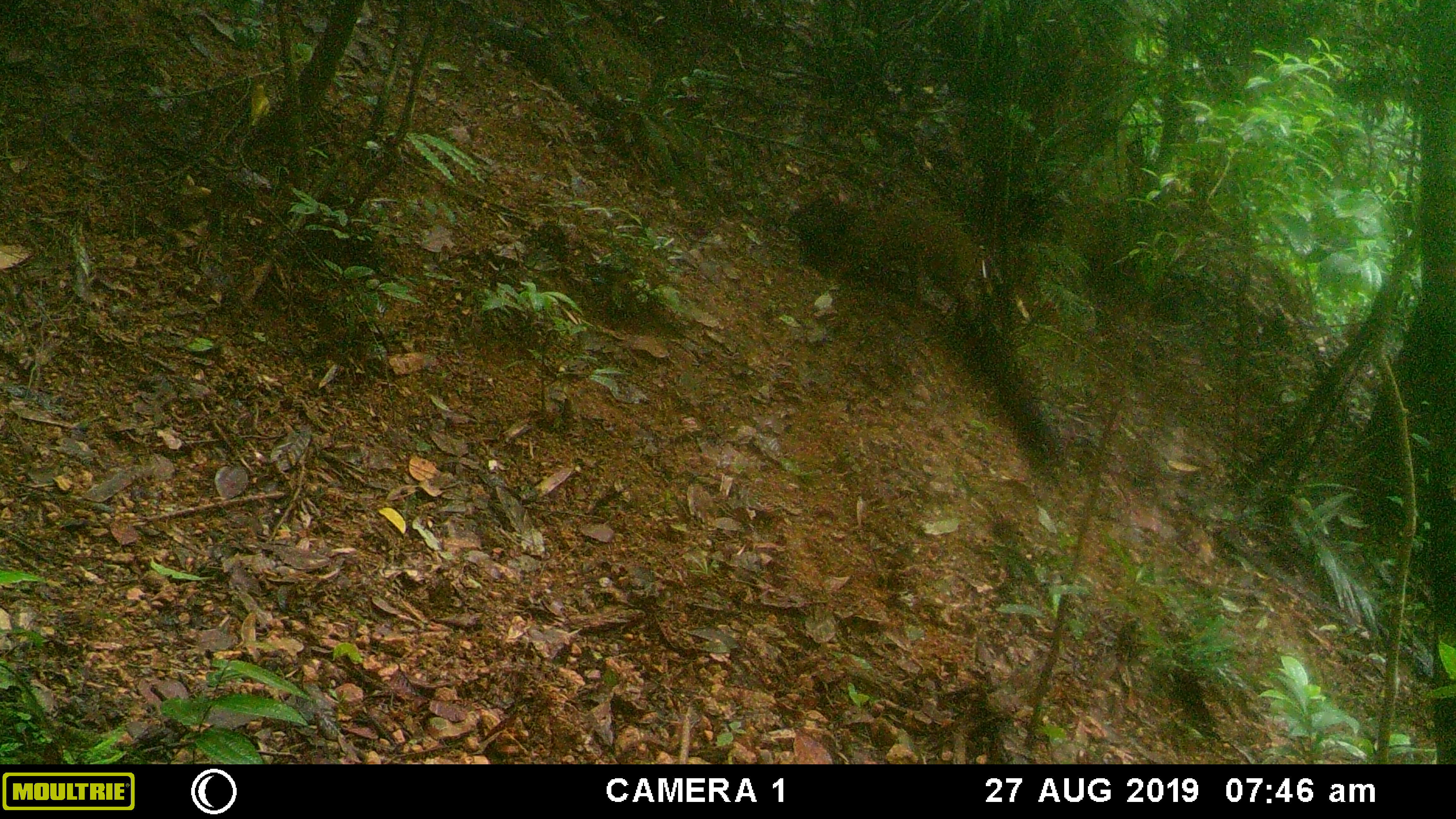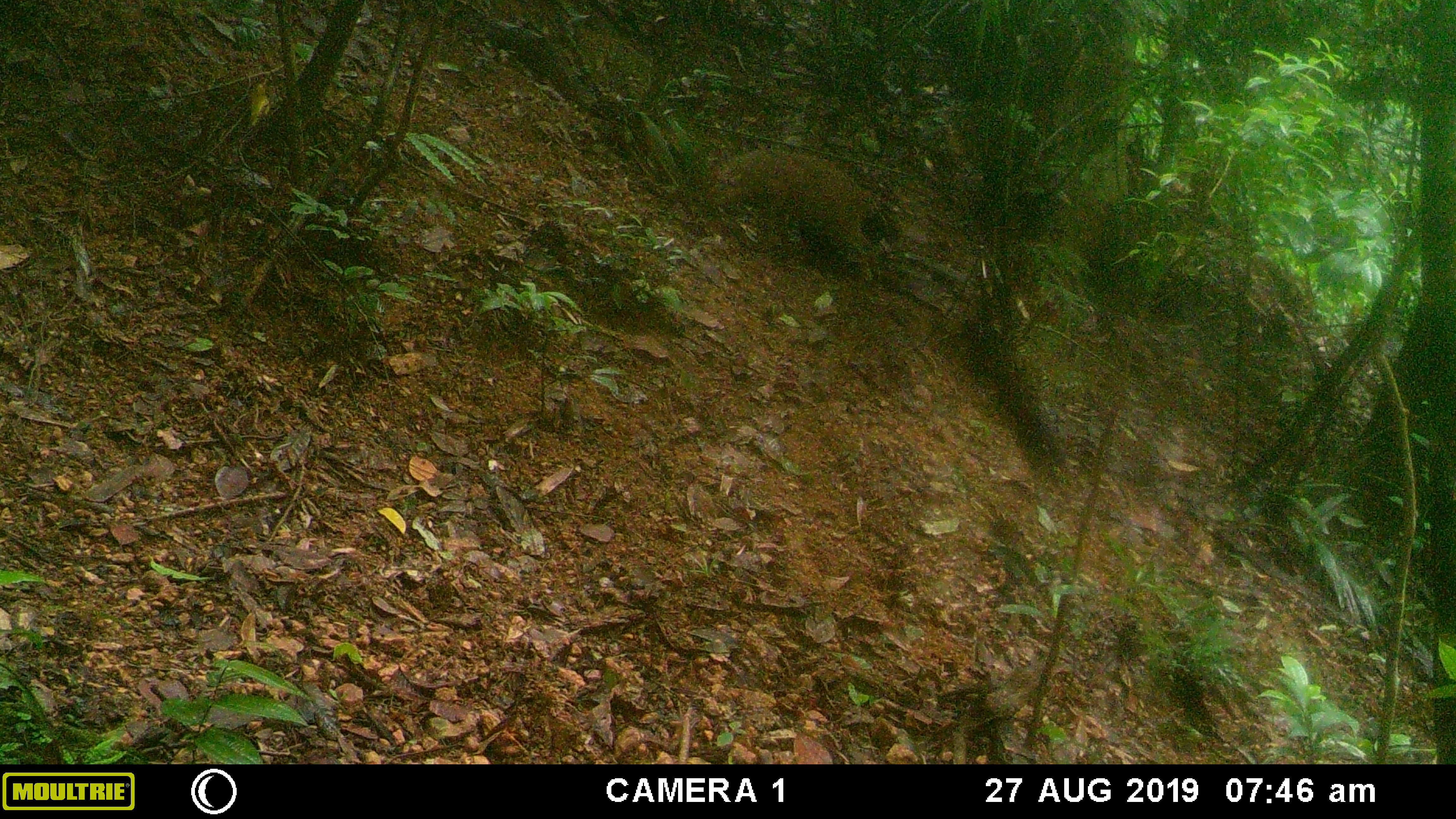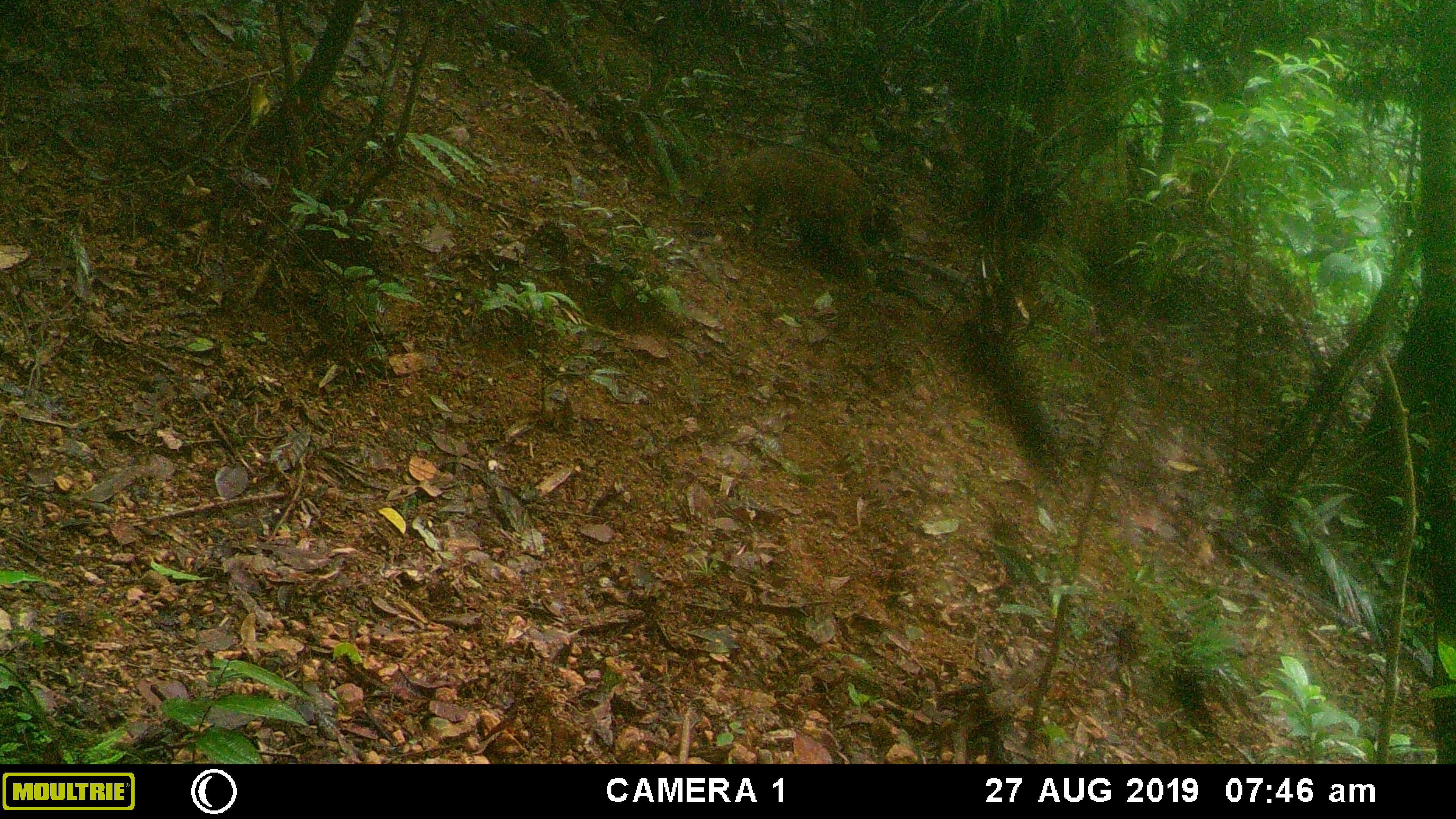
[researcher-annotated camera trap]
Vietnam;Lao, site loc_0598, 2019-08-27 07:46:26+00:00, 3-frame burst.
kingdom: Animalia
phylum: Chordata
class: Mammalia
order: Artiodactyla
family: Suidae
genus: Sus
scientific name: Sus scrofa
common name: eurasian wild pig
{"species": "eurasian wild pig (Sus scrofa)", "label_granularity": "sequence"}